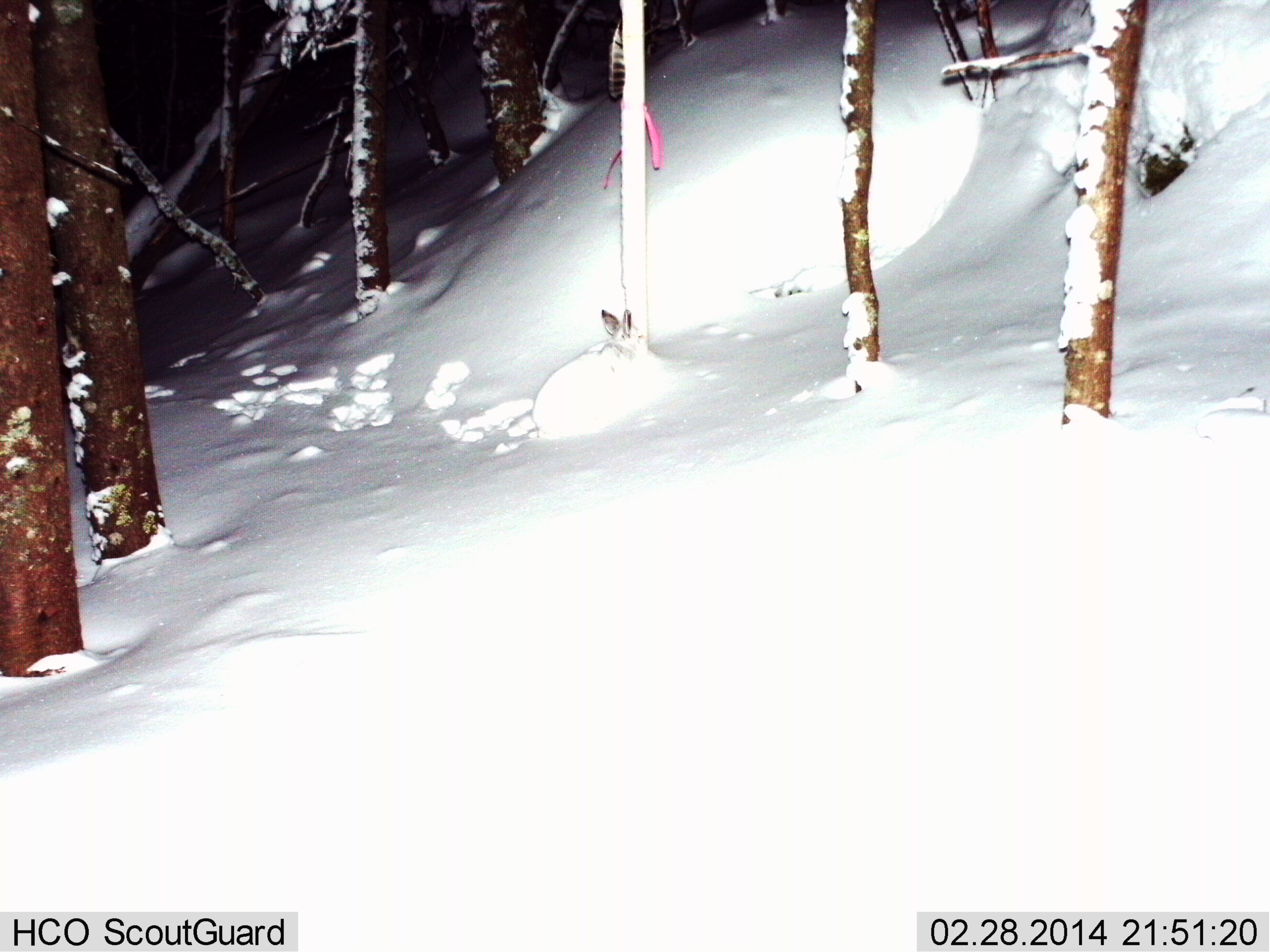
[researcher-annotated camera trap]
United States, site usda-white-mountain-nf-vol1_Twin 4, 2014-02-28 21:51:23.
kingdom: Animalia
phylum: Chordata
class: Mammalia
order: Lagomorpha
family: Leporidae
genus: Lepus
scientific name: Lepus americanus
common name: snowshoe hare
Snowshoe hare (Lepus americanus).